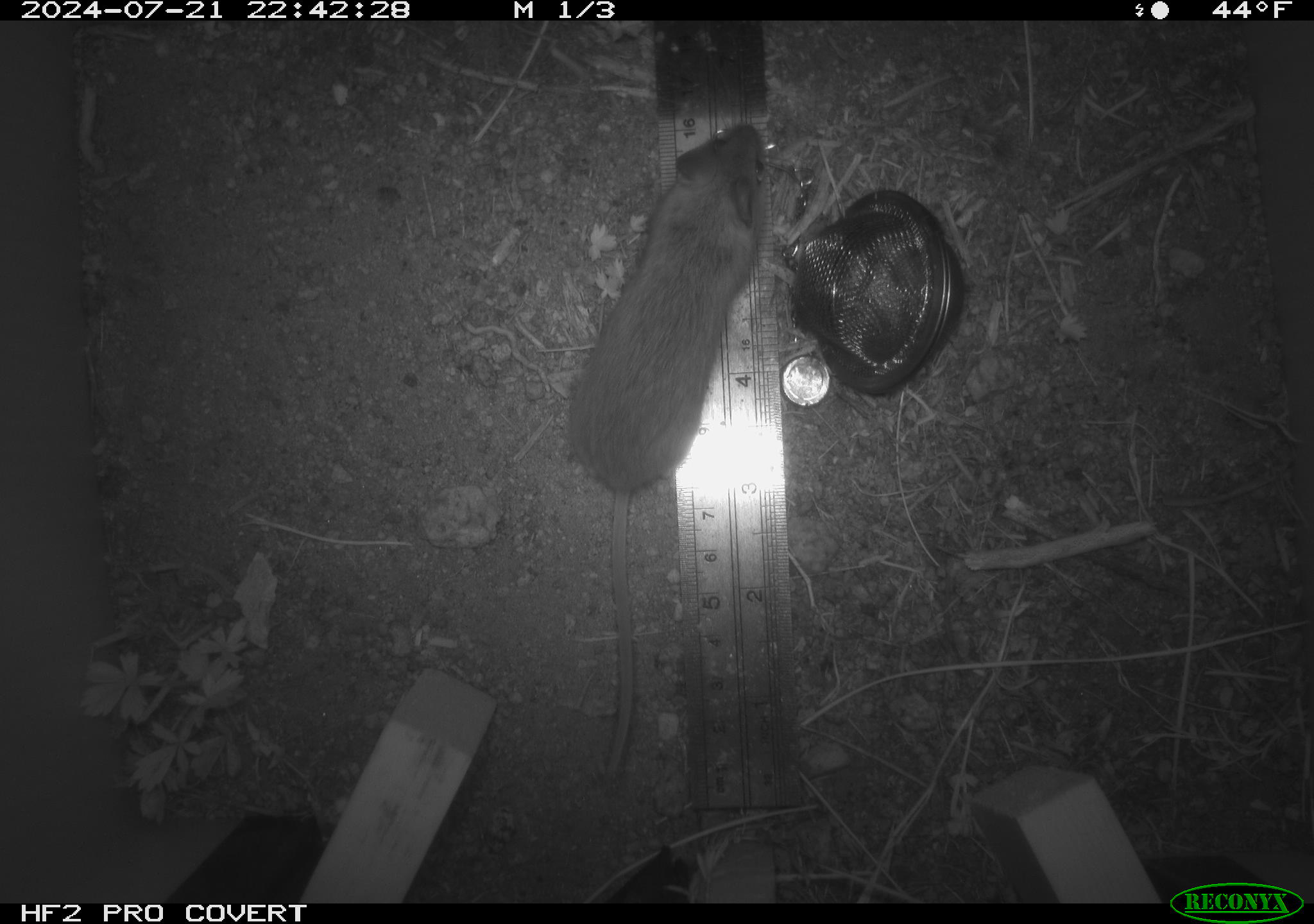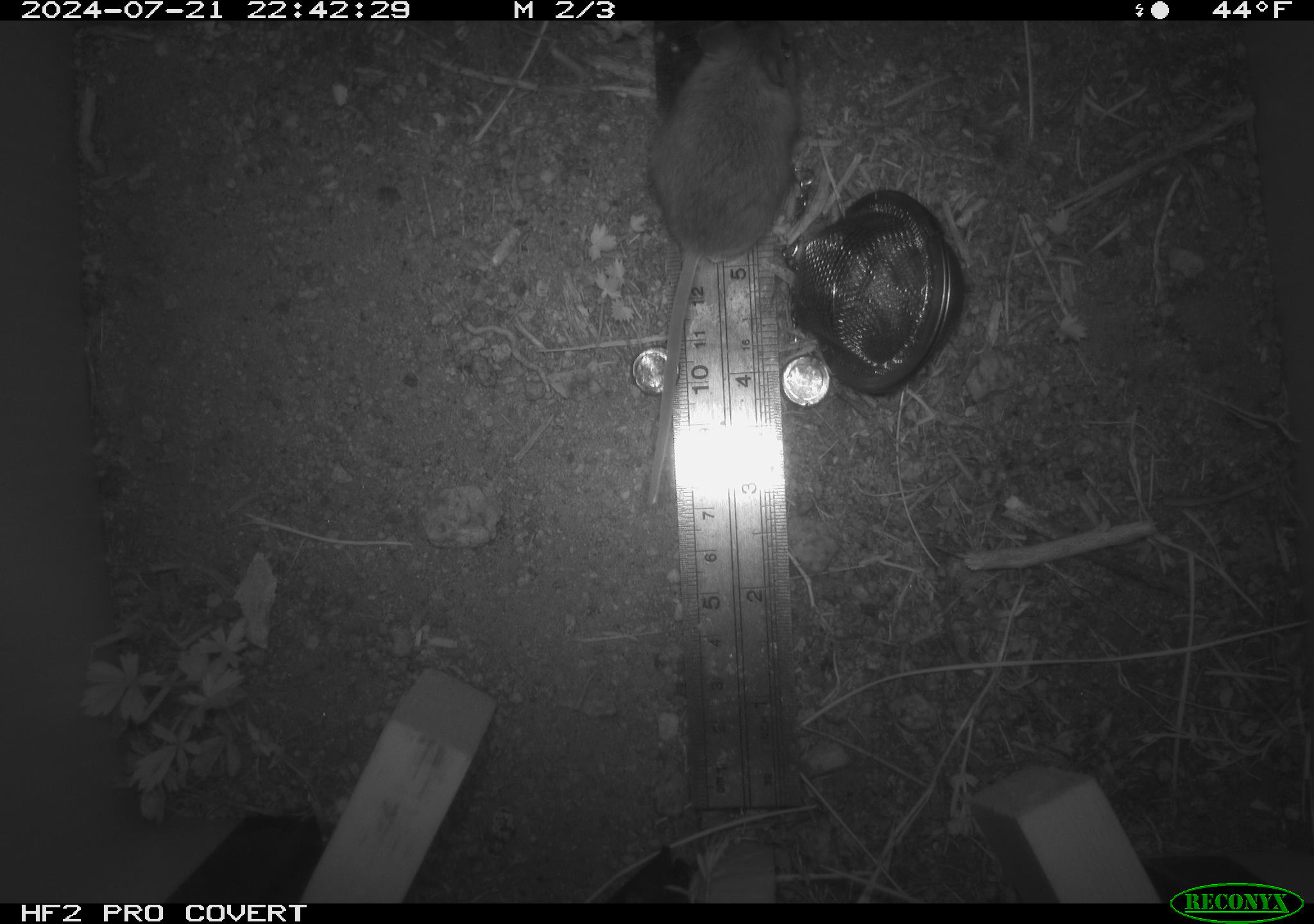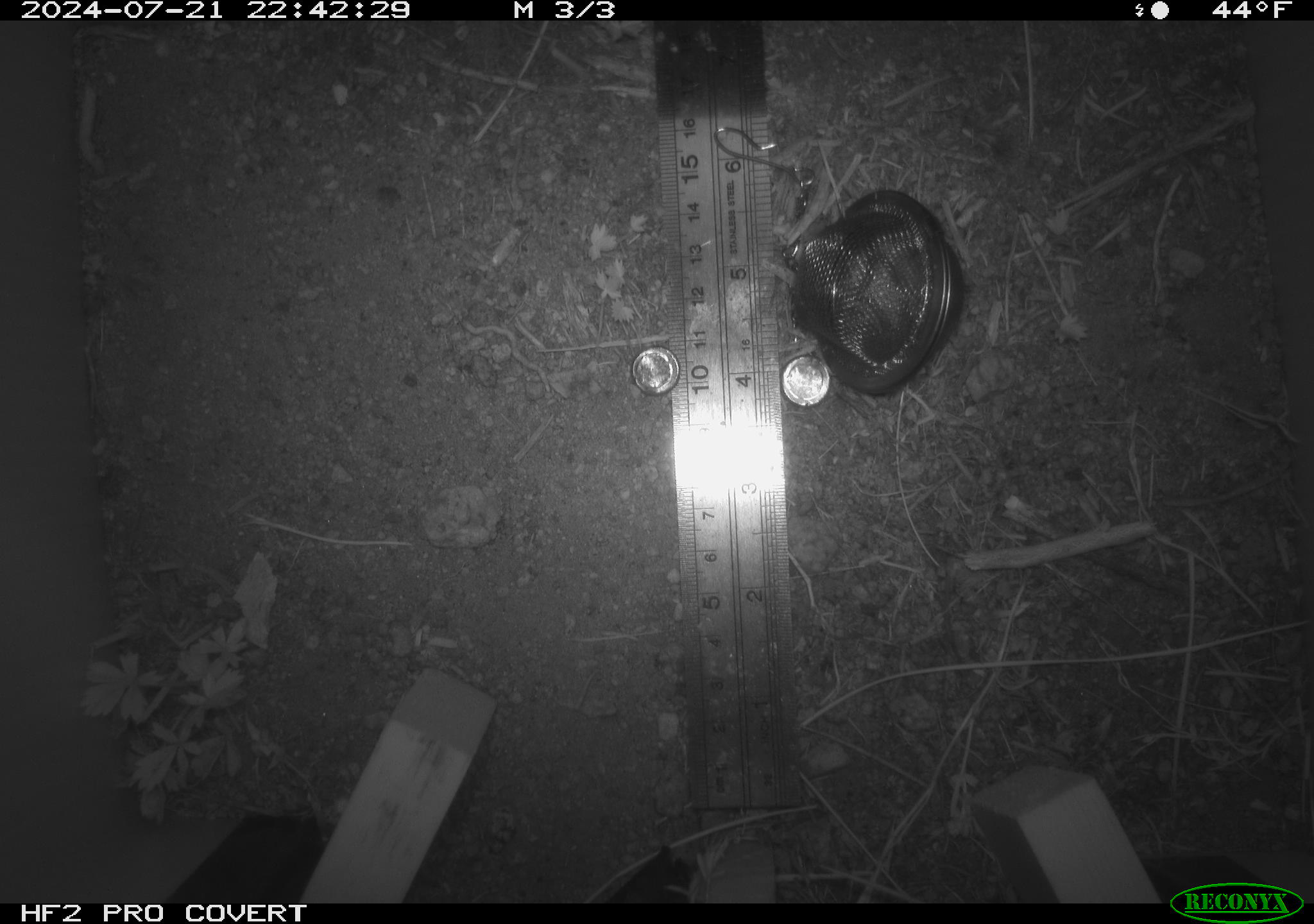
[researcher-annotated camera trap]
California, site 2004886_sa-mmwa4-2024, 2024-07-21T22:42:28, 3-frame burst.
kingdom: Animalia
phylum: Chordata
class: Mammalia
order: Rodentia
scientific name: Rodentia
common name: mouse species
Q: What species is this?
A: Mouse species (Rodentia).